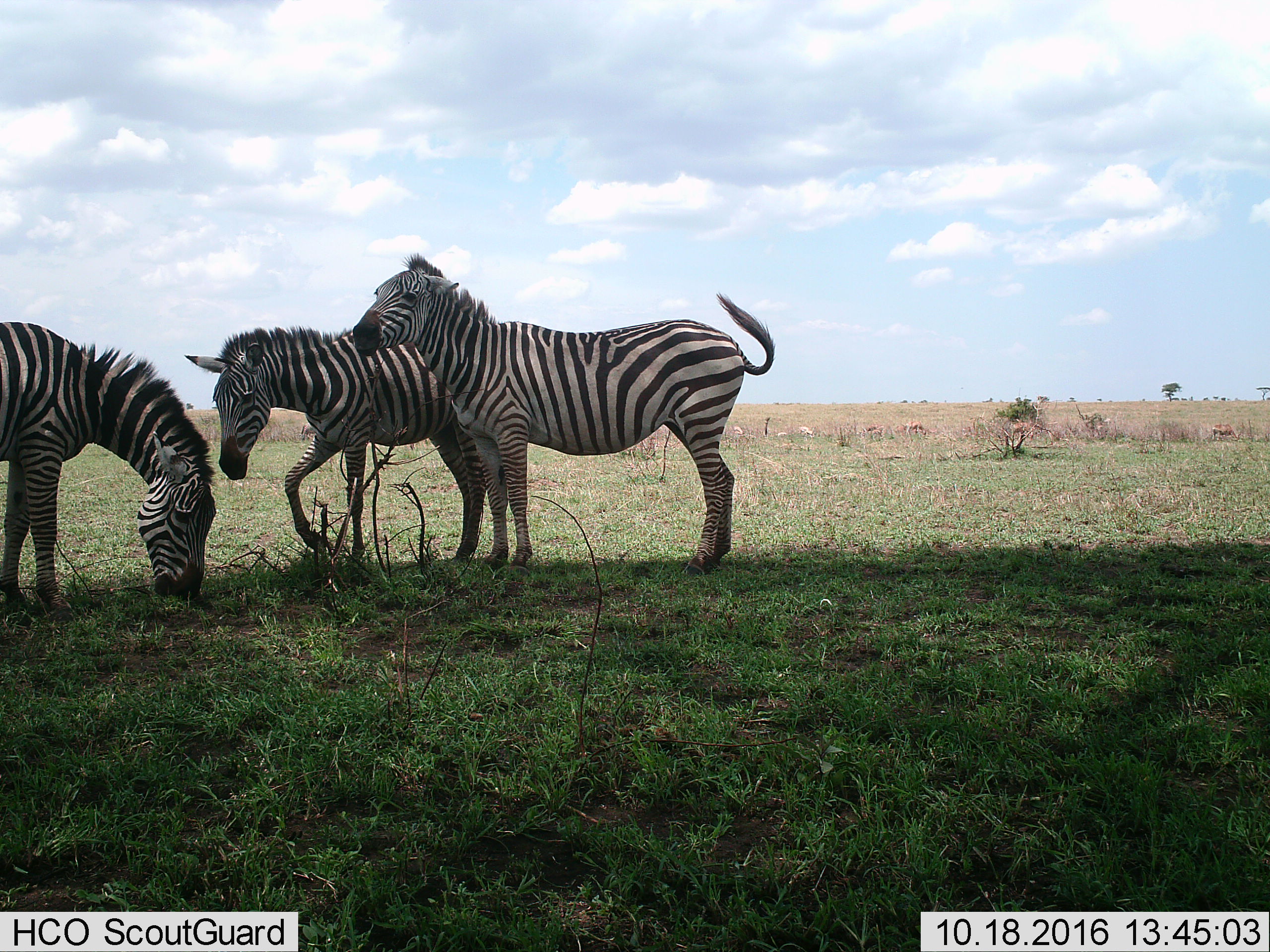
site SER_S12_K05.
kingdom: Animalia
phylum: Chordata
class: Mammalia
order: Perissodactyla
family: Equidae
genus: Equus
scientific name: Equus quagga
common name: plains zebra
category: zebraplains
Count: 3.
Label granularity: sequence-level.